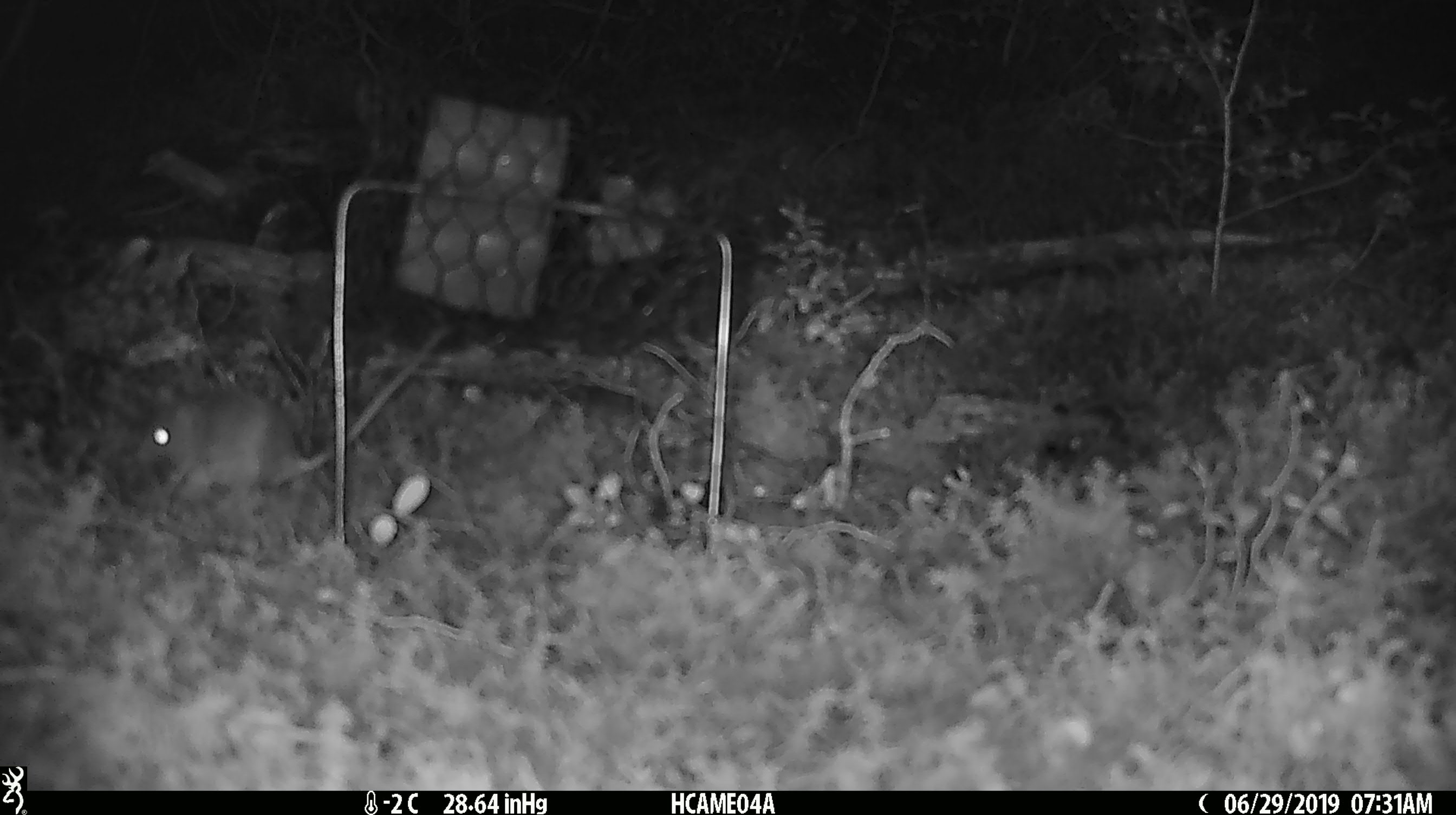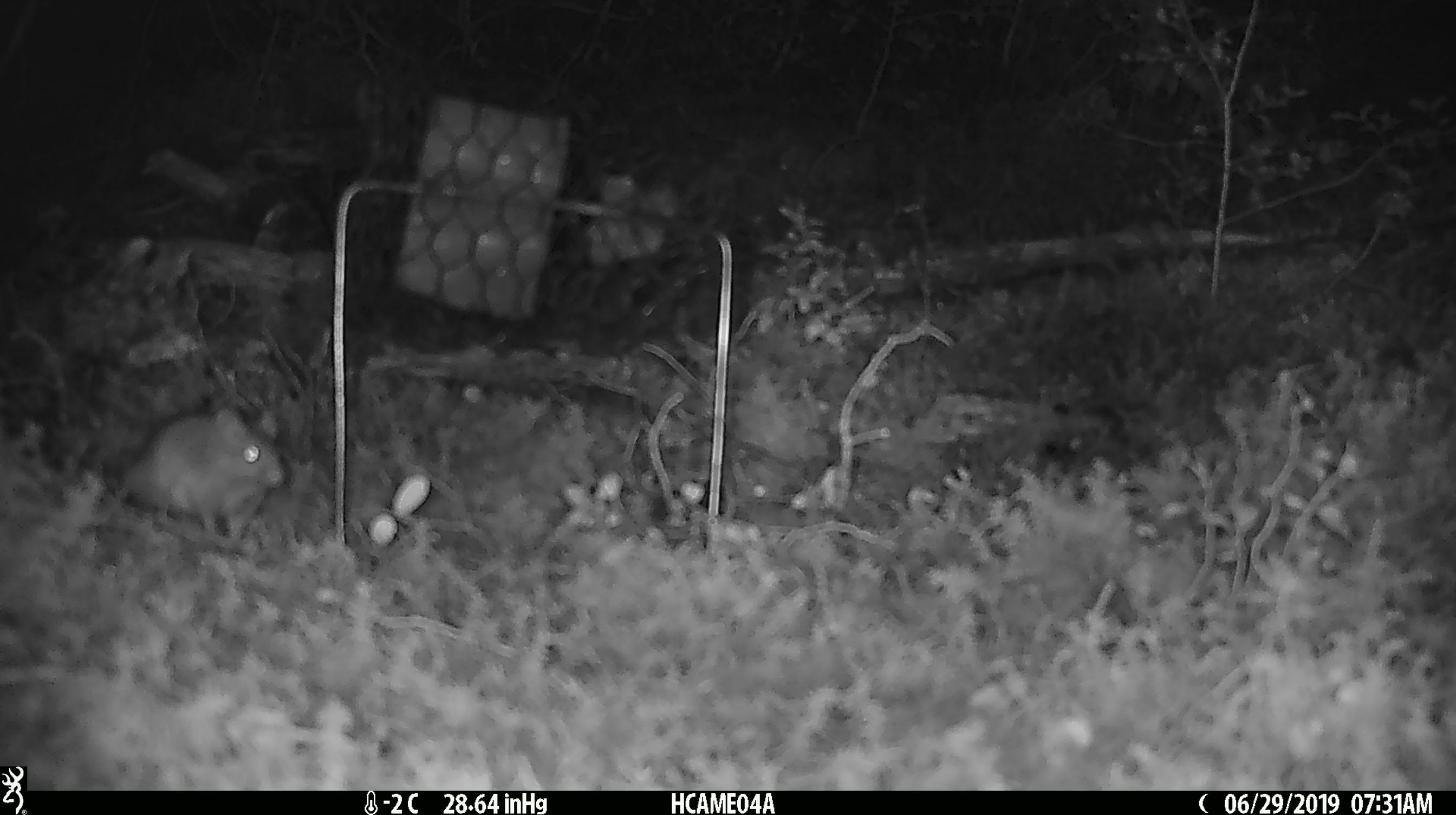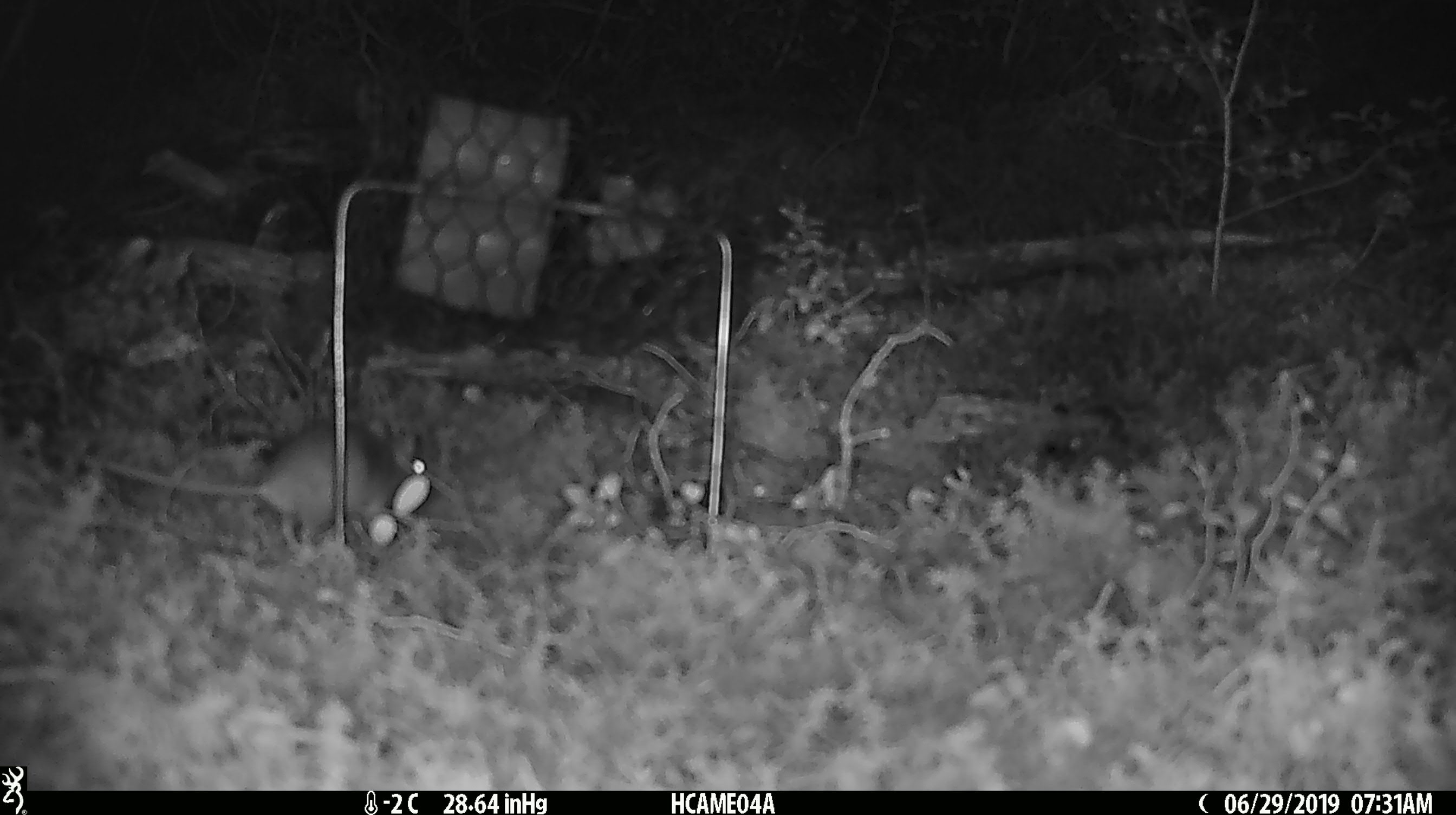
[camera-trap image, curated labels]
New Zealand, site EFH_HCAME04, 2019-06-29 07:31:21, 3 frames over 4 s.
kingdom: Animalia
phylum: Chordata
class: Mammalia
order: Rodentia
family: Muridae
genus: Mus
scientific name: Mus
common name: mouse